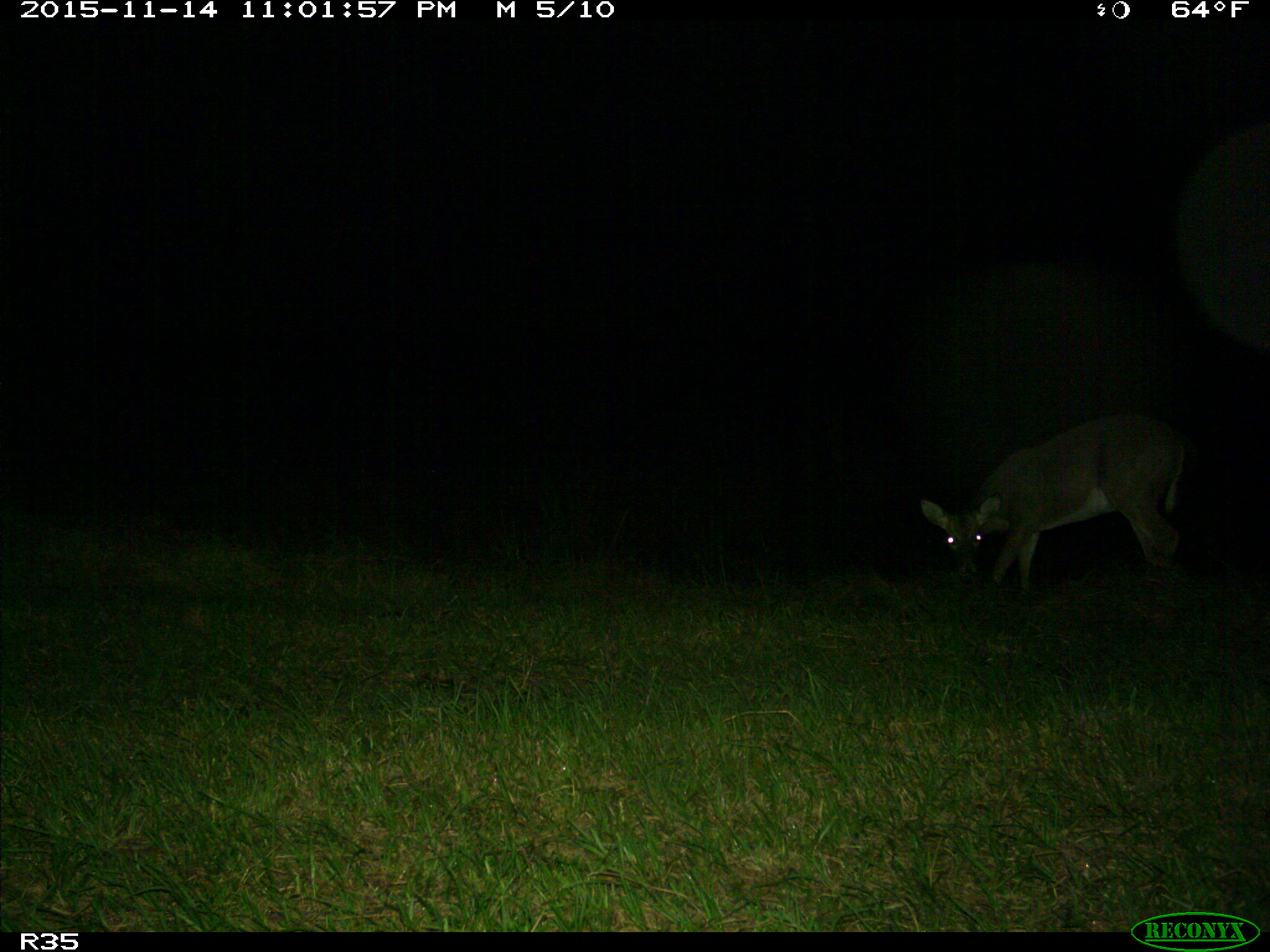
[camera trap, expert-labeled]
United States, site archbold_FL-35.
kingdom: Animalia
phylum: Chordata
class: Mammalia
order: Artiodactyla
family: Cervidae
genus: Odocoileus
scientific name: Odocoileus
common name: deer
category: unidentified deer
Unidentified deer (deer) (Odocoileus).